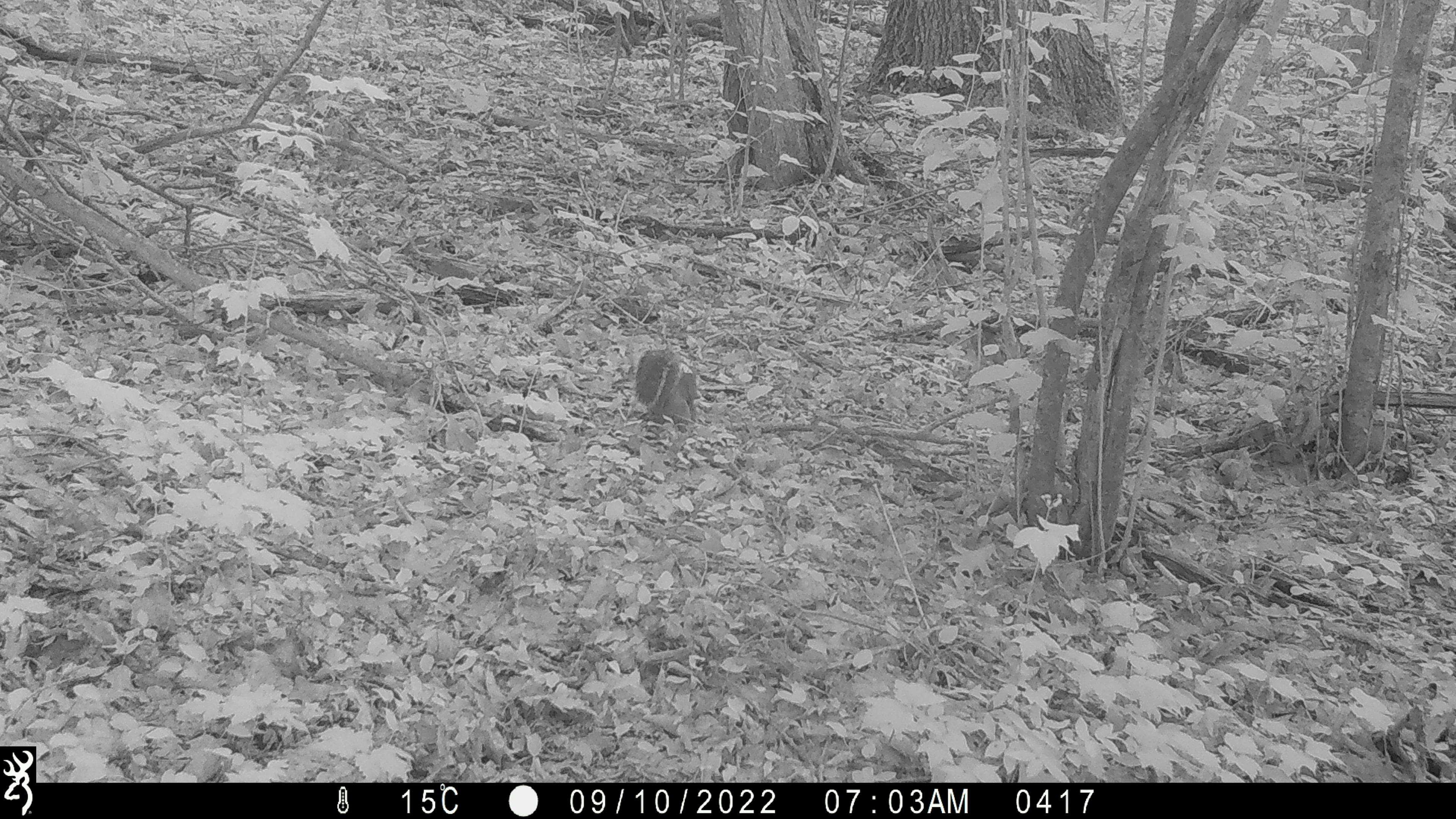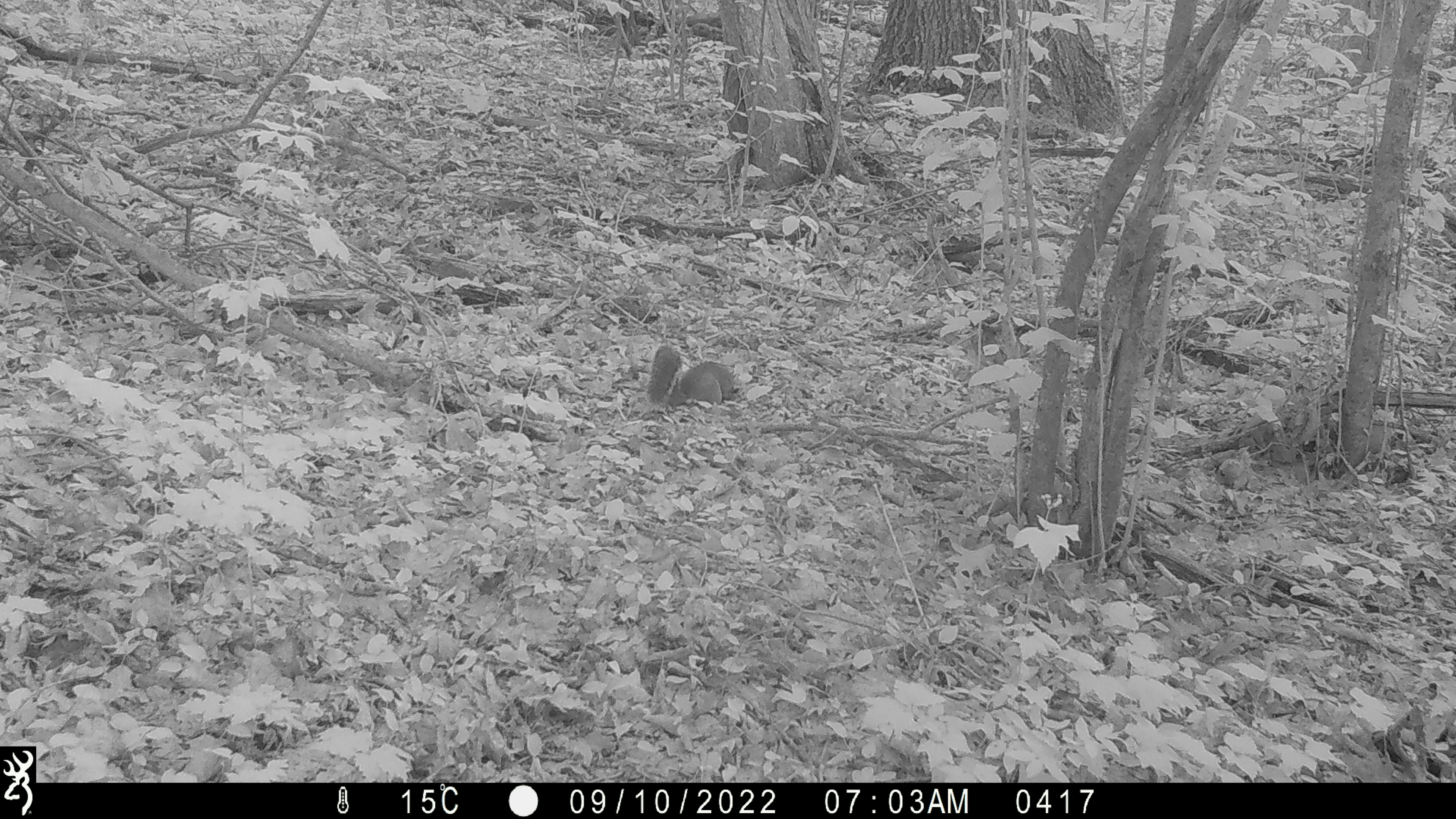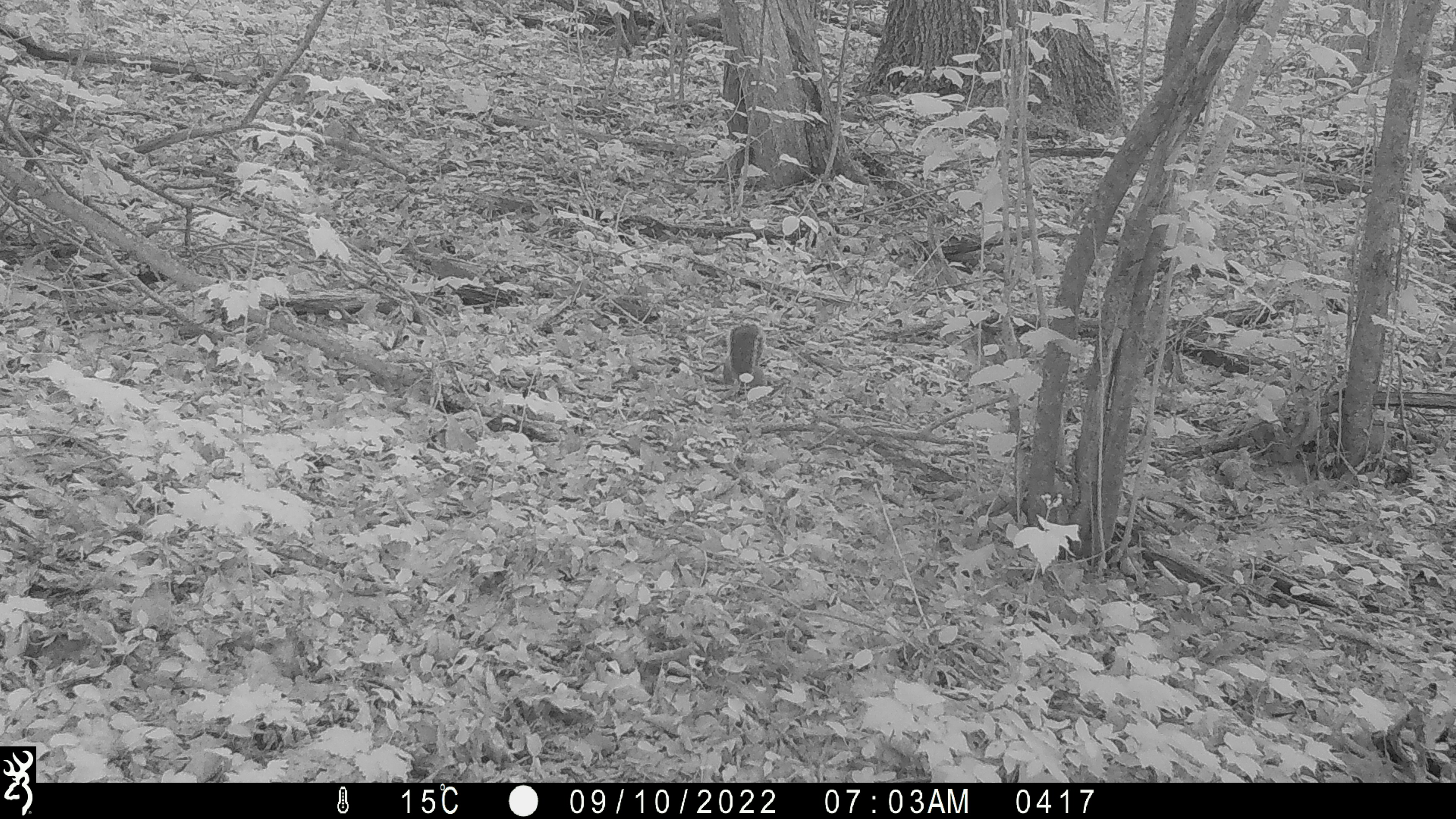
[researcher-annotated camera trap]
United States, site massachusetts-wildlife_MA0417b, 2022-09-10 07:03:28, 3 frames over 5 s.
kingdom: Animalia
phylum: Chordata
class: Mammalia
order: Rodentia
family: Sciuridae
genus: Sciurus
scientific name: Sciurus carolinensis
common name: gray squirrel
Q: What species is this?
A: Gray squirrel (Sciurus carolinensis).